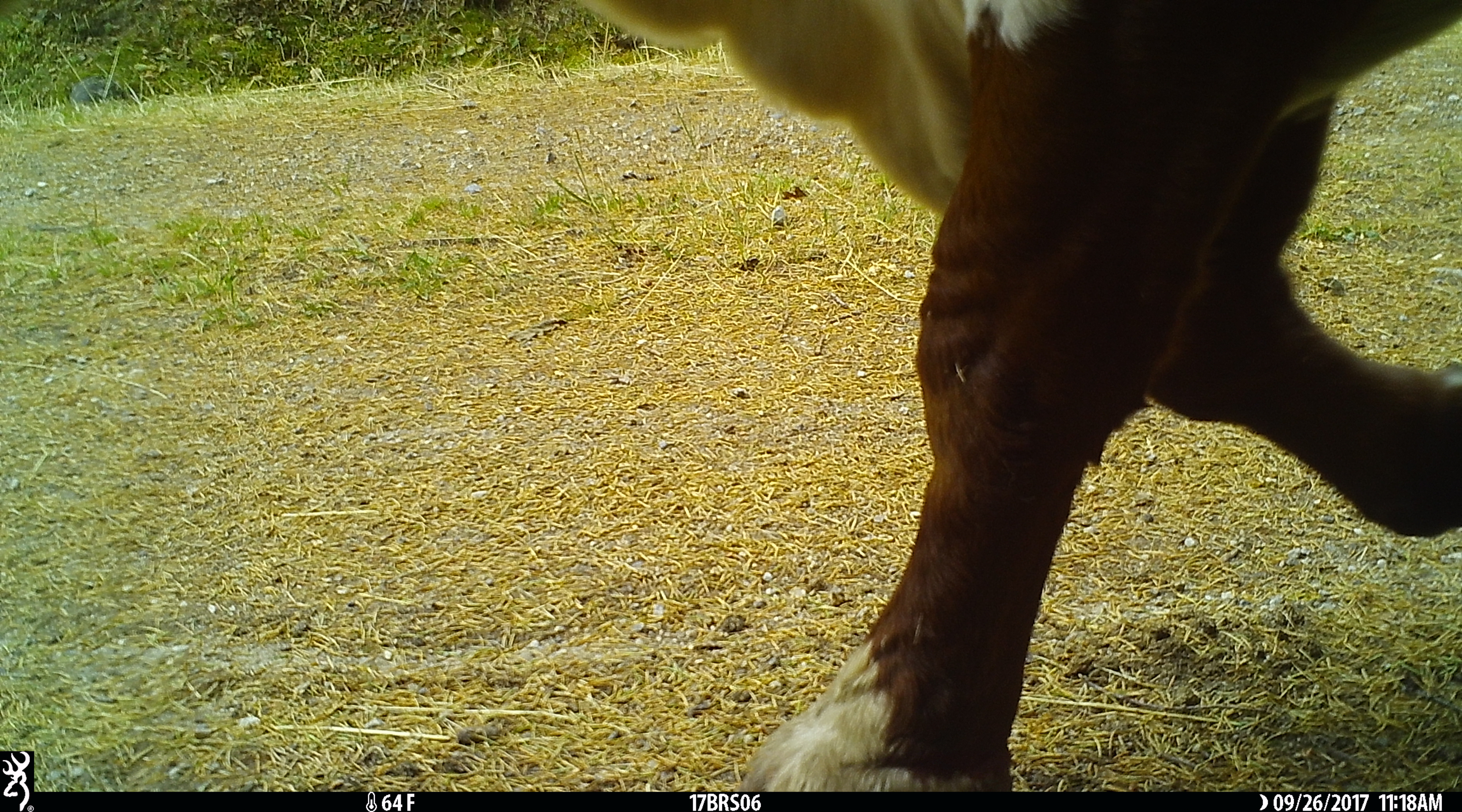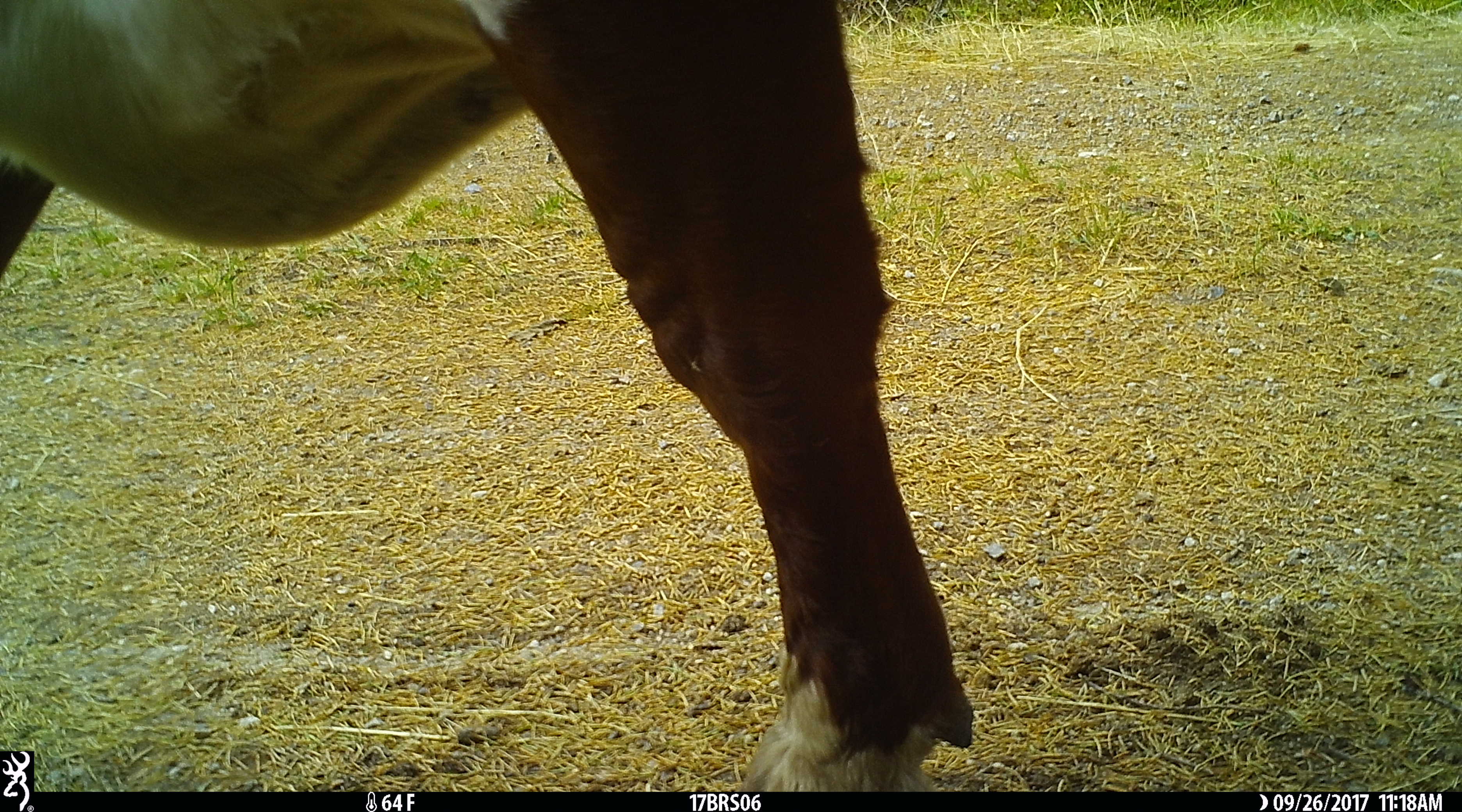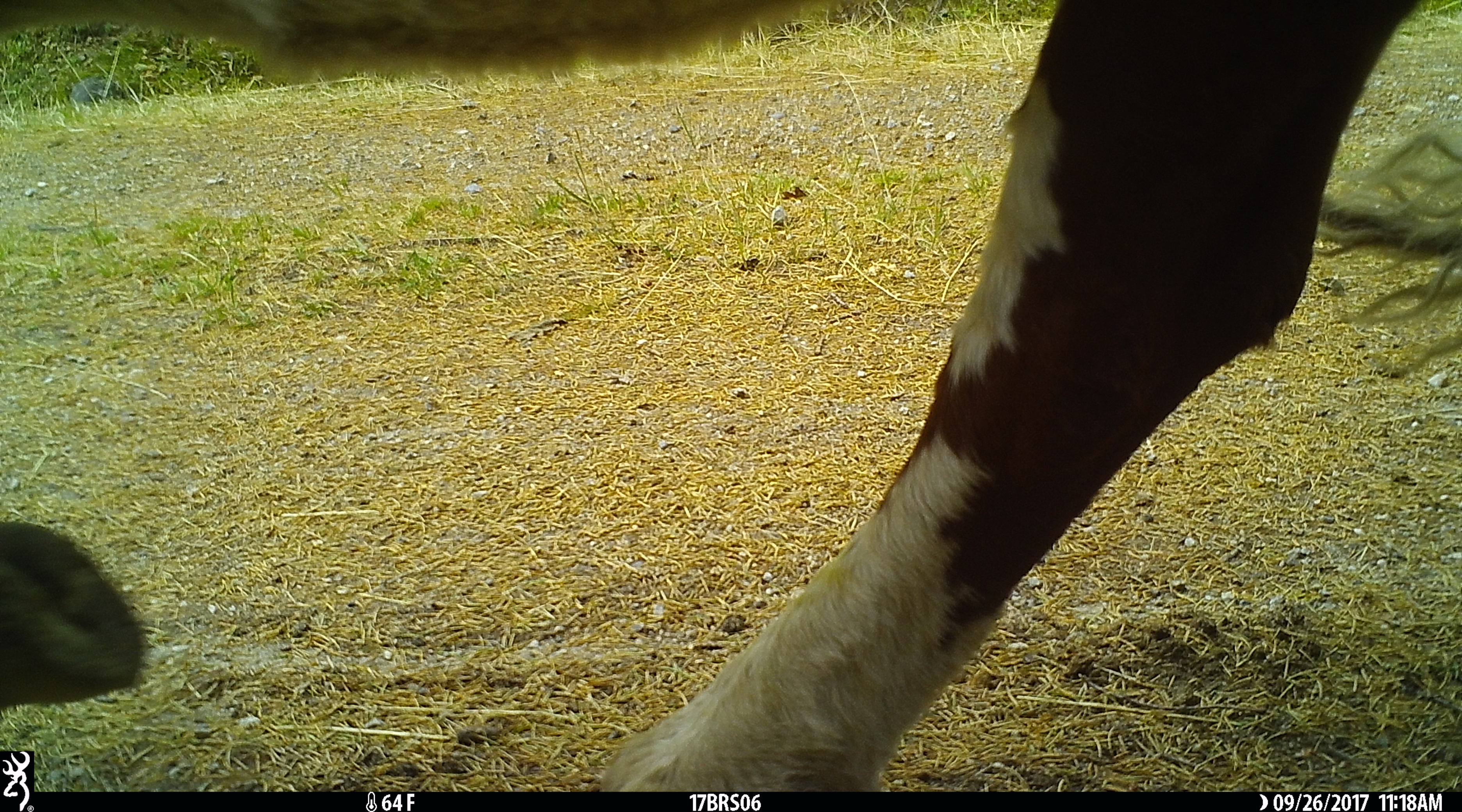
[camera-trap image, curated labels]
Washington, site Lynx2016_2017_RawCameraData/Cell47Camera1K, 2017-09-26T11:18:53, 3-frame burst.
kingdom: Animalia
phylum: Chordata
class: Mammalia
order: Artiodactyla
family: Bovidae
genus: Bos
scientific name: Bos taurus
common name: domestic cattle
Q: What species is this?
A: Domestic cattle (Bos taurus).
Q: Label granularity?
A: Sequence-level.